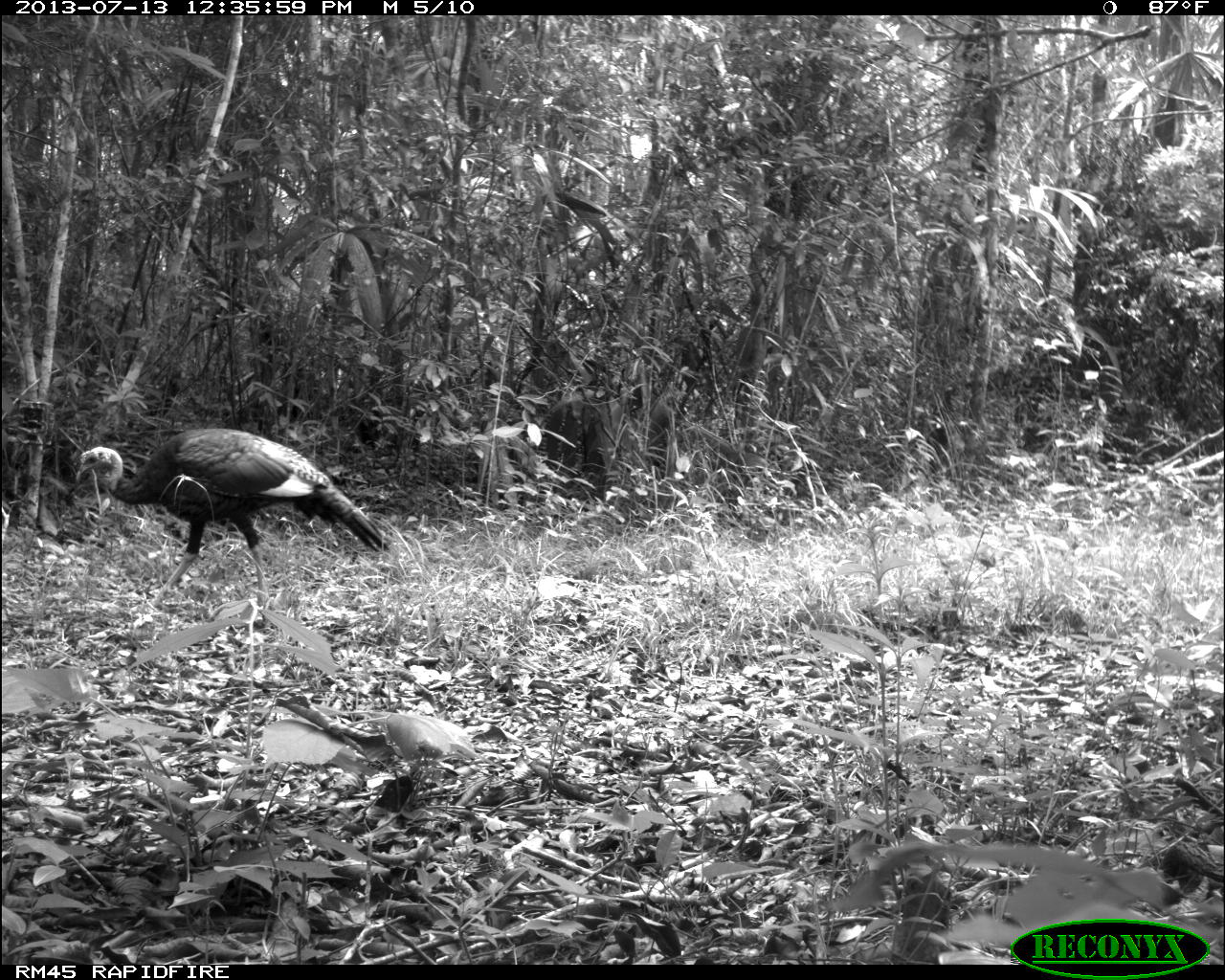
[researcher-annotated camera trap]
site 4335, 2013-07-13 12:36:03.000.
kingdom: Animalia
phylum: Chordata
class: Aves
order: Galliformes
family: Phasianidae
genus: Meleagris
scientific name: Meleagris ocellata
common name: ocellated turkey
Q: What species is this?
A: Meleagris ocellata (ocellated turkey).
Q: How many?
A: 1.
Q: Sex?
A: Female.